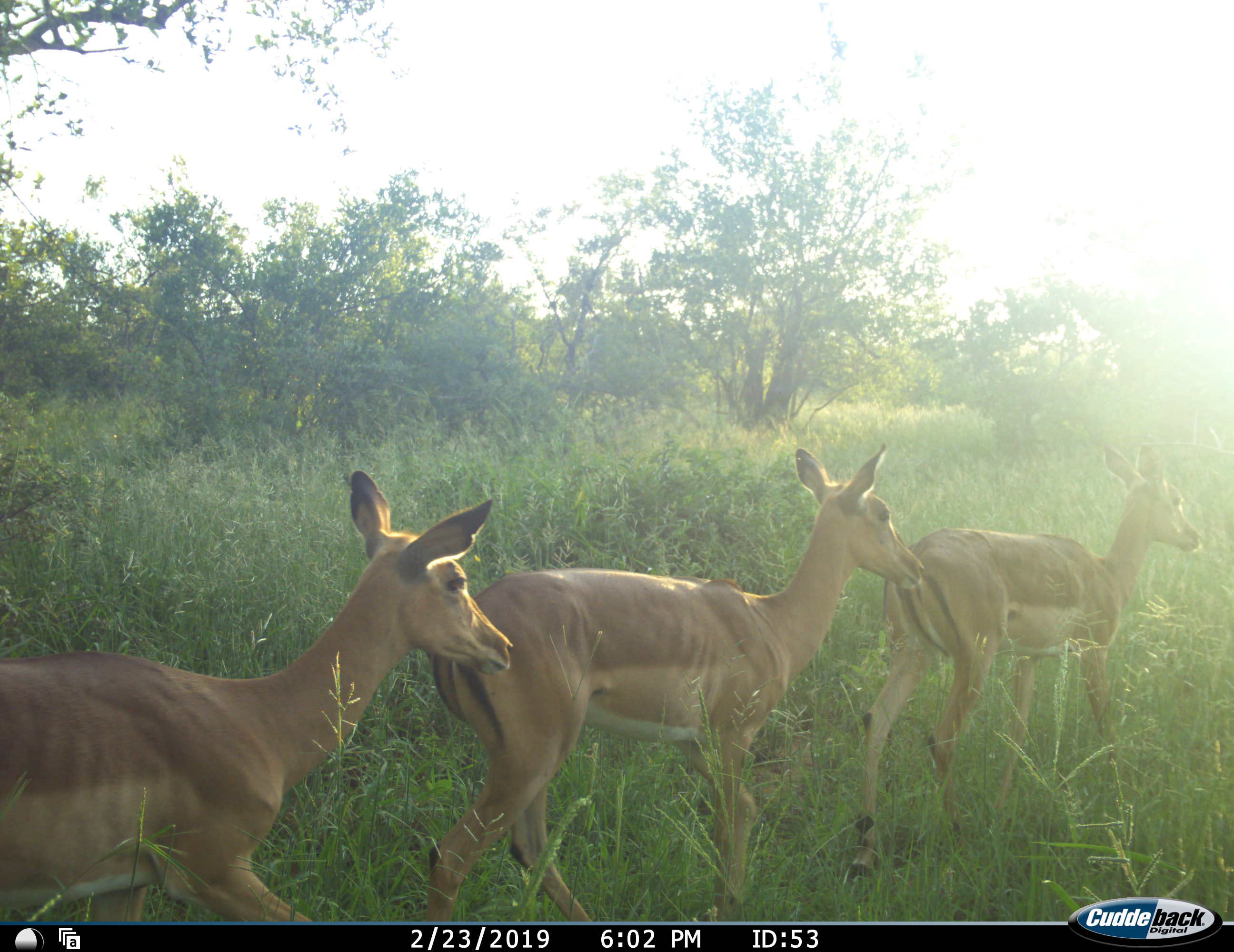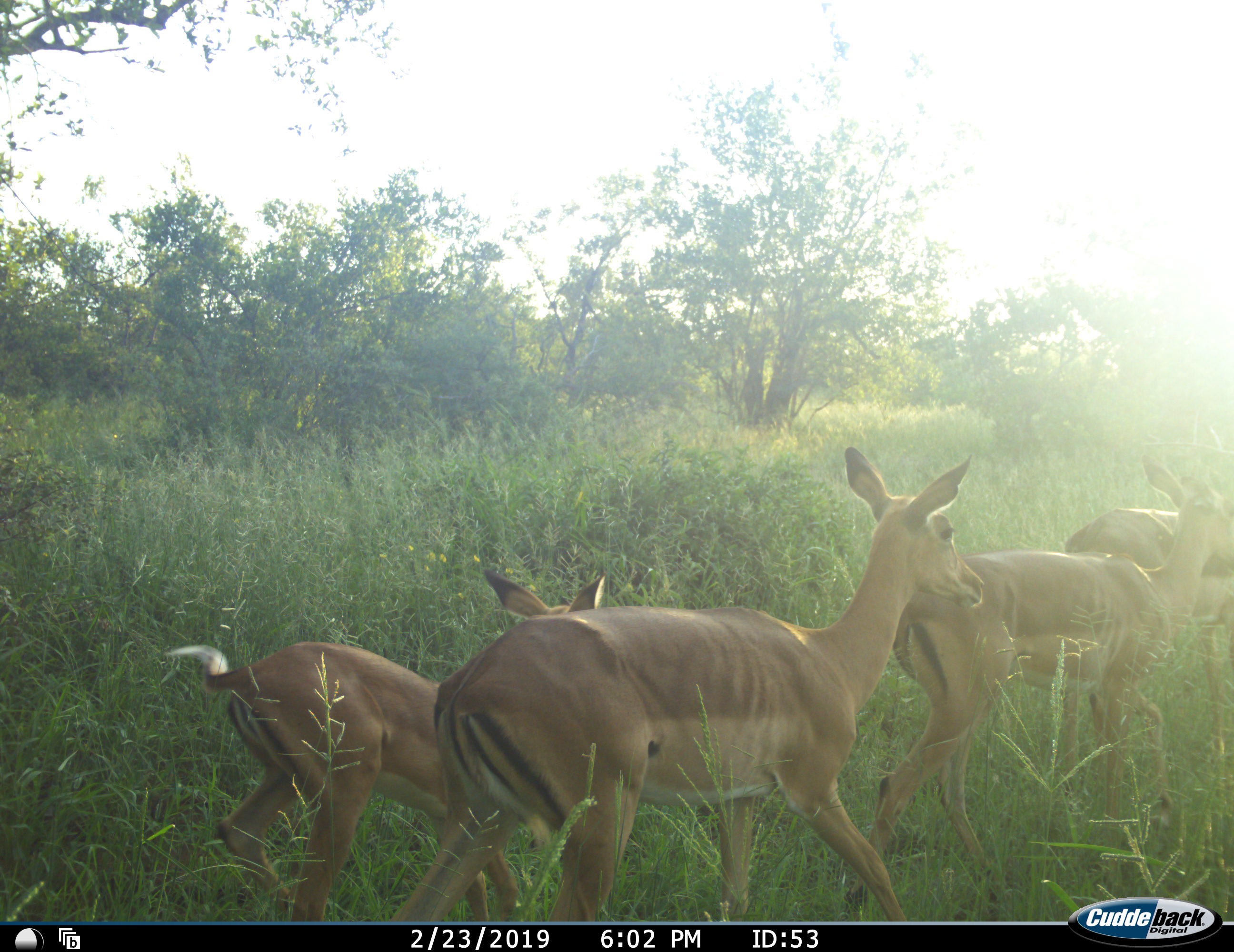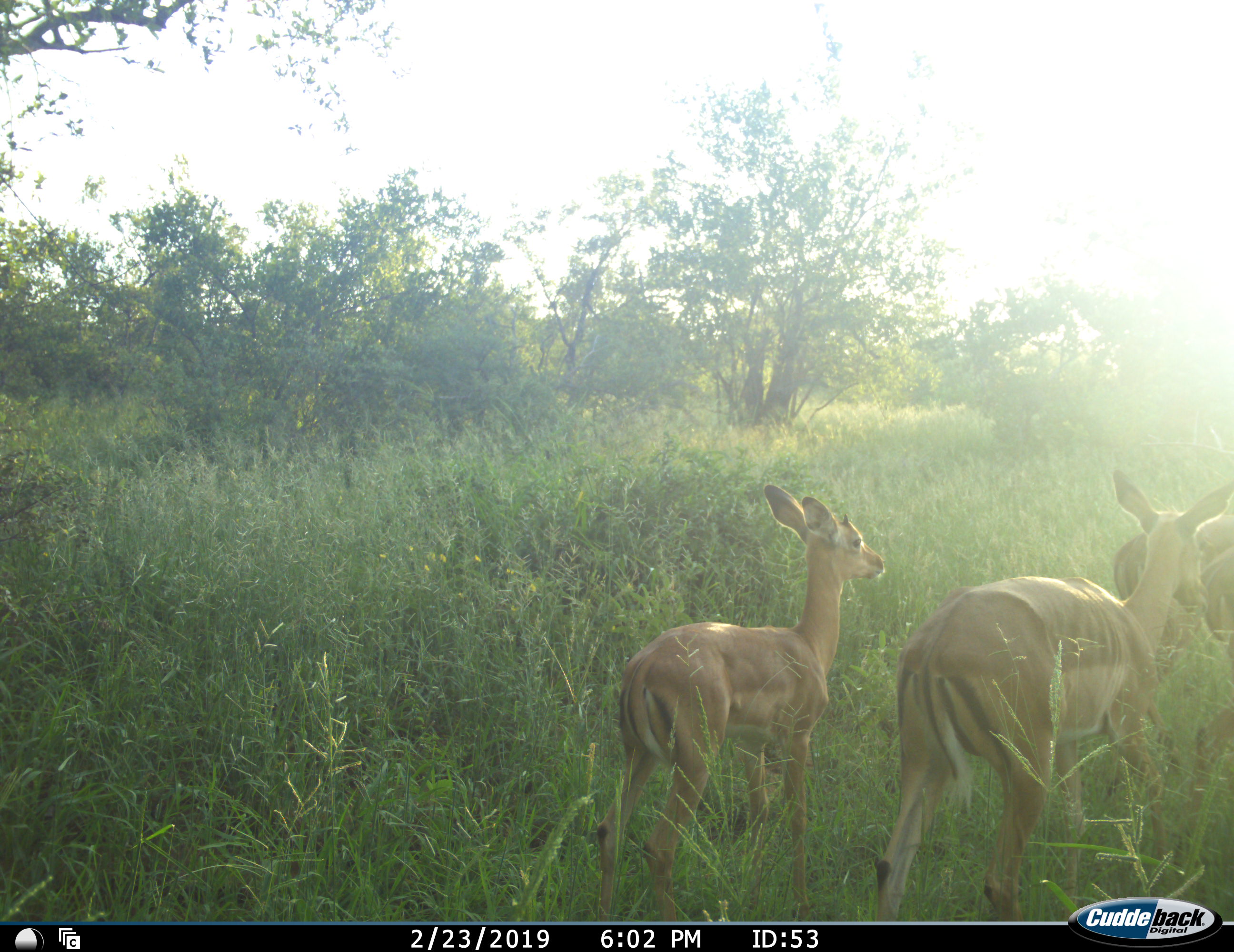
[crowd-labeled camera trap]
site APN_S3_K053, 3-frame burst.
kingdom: Animalia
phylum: Chordata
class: Mammalia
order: Artiodactyla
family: Bovidae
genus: Aepyceros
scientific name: Aepyceros melampus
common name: impala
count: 4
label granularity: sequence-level